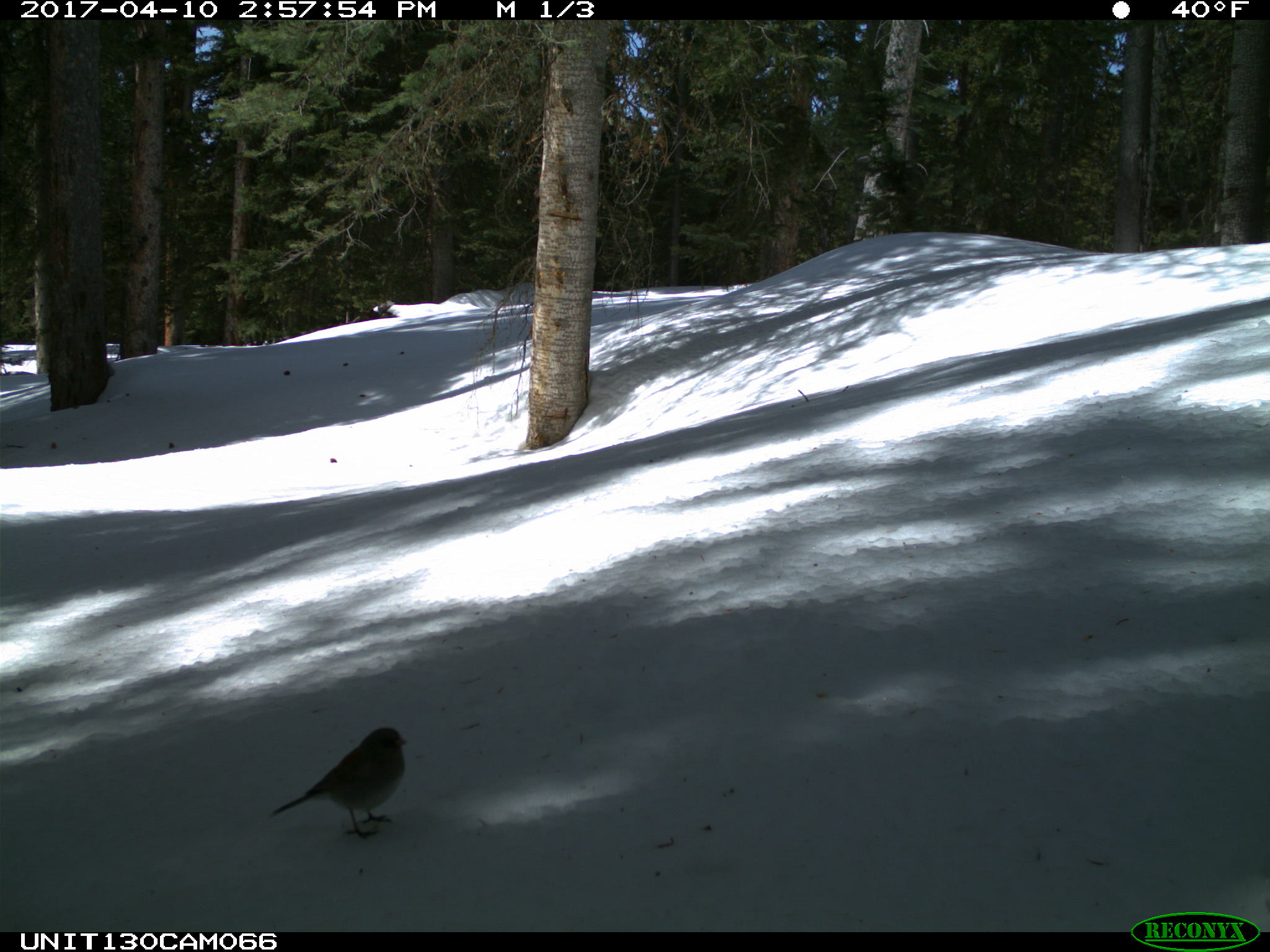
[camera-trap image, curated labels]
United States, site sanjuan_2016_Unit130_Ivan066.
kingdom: Animalia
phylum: Chordata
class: Aves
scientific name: Aves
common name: birds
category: unidentified bird